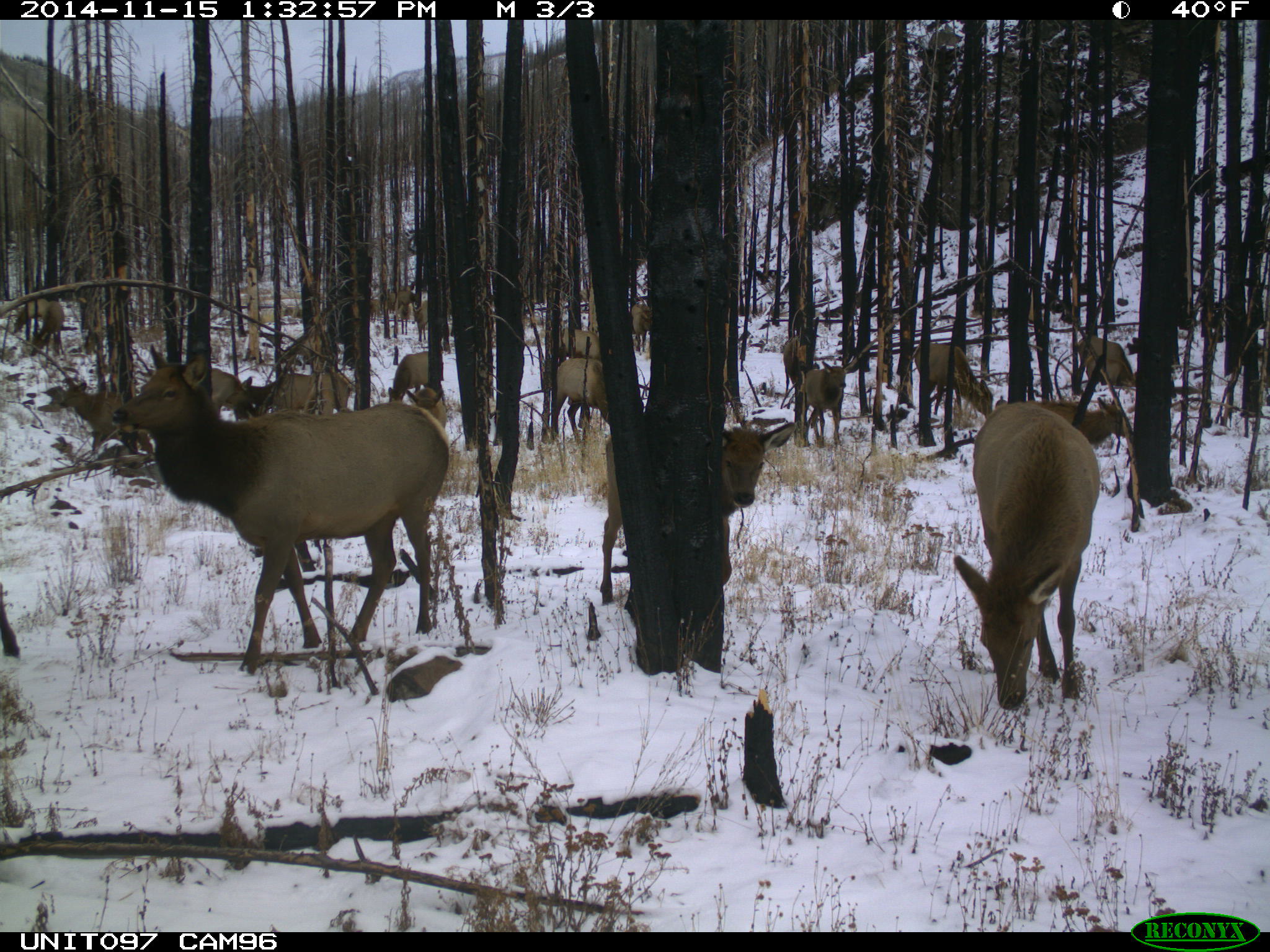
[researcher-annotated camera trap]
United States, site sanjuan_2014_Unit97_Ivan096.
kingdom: Animalia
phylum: Chordata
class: Mammalia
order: Artiodactyla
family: Cervidae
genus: Cervus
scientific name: Cervus elaphus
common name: red deer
Cervus elaphus (red deer).